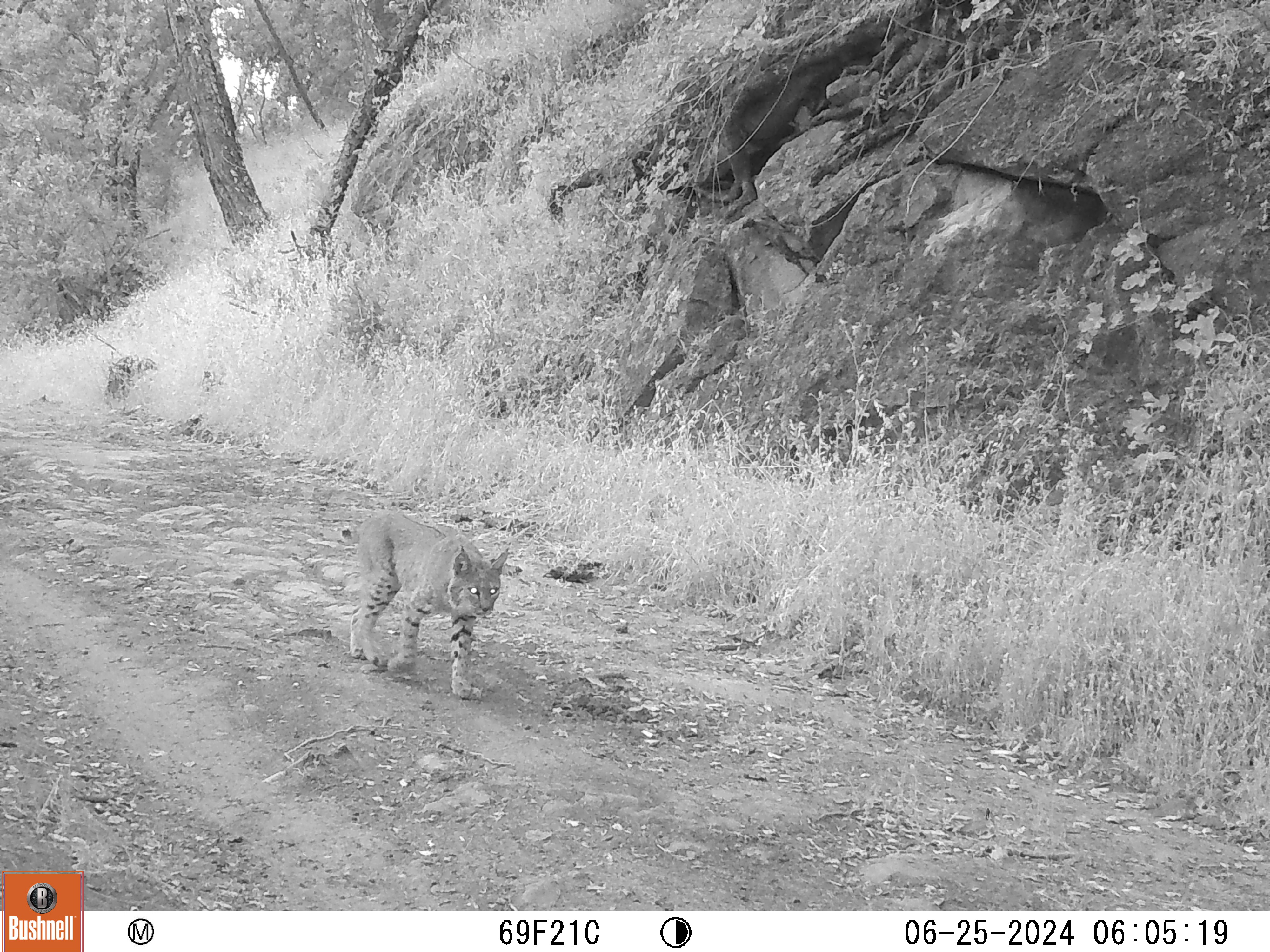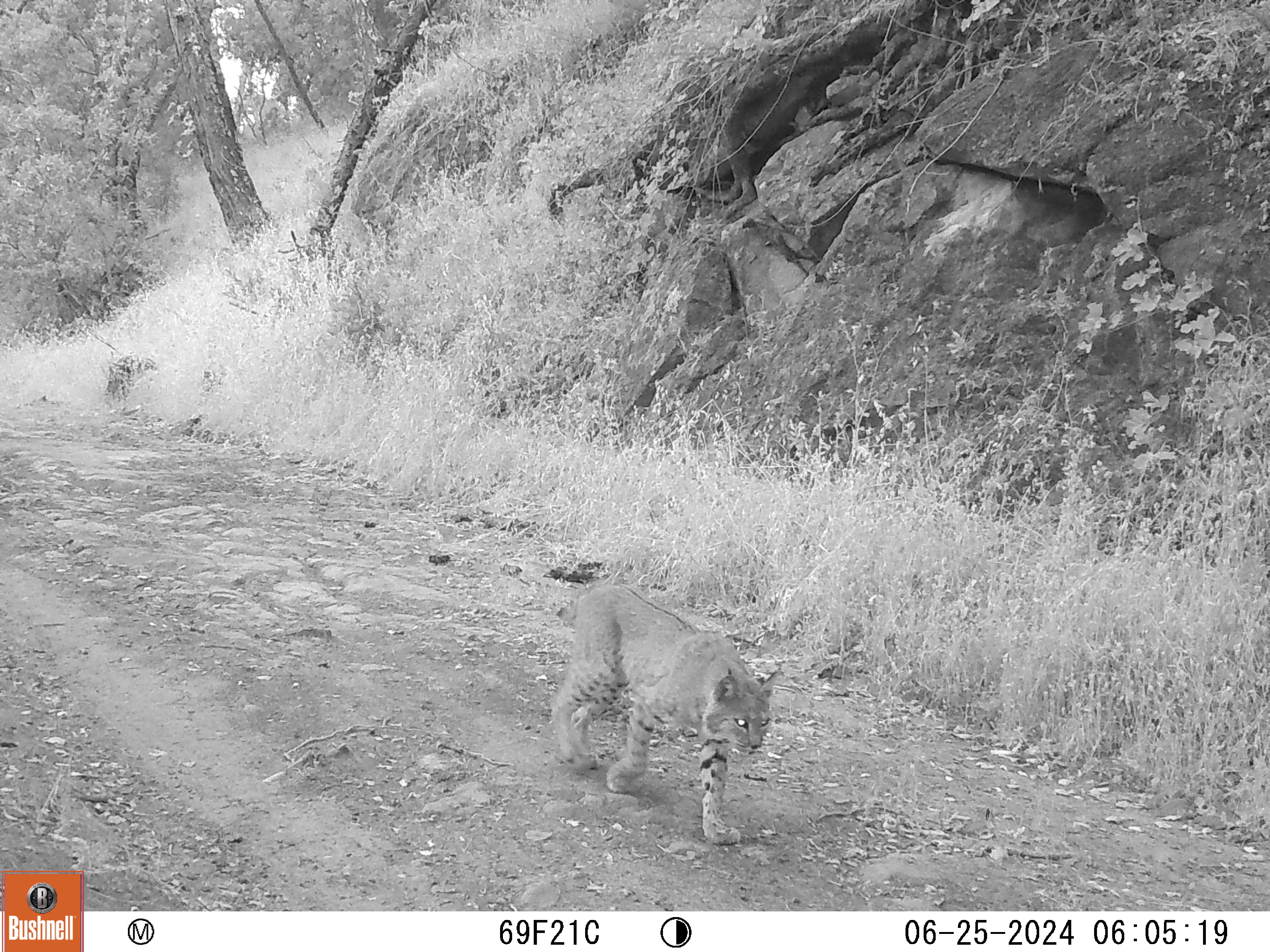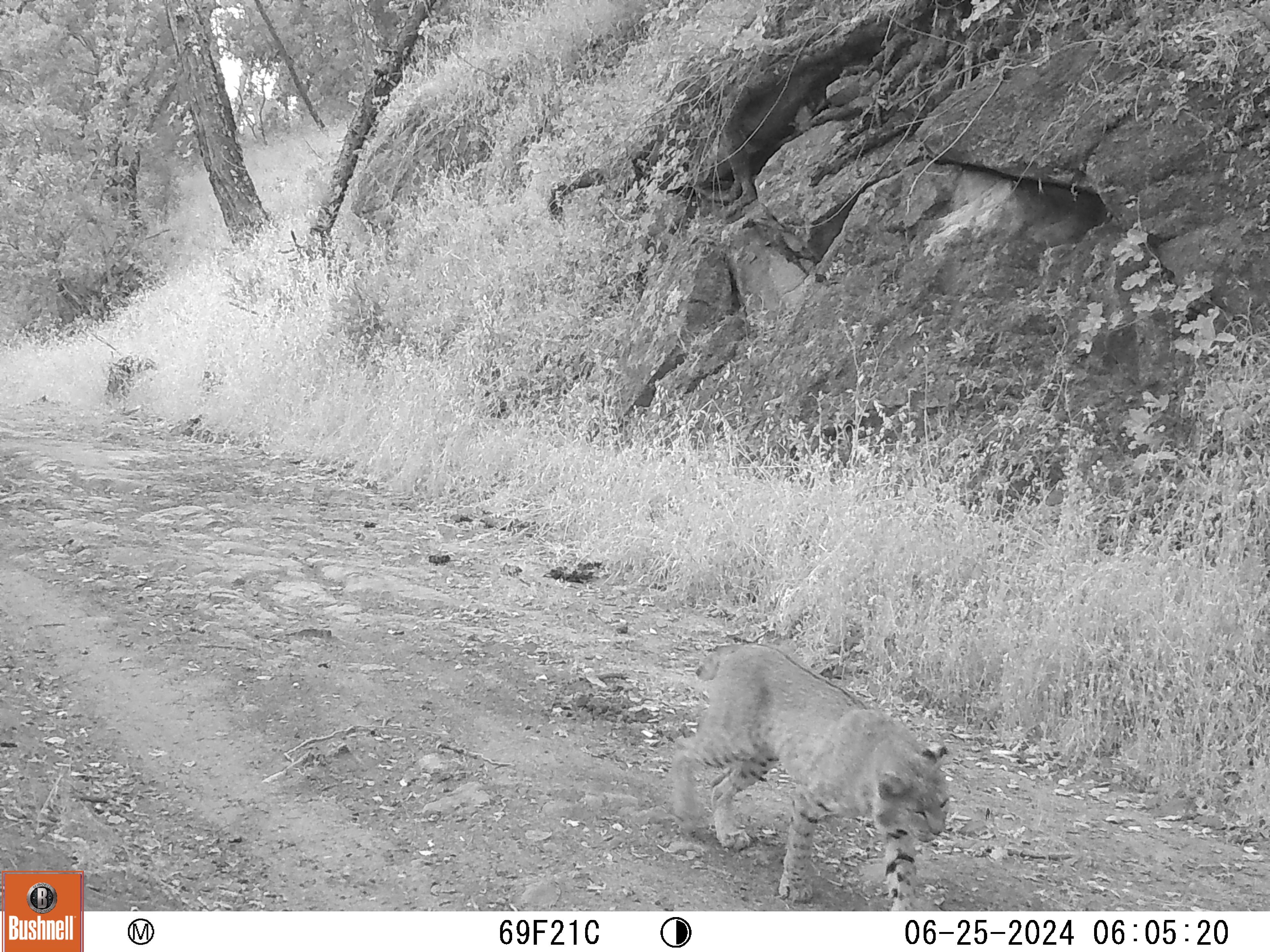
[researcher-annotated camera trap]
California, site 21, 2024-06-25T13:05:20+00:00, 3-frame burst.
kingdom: Animalia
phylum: Chordata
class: Mammalia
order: Carnivora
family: Felidae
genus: Lynx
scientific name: Lynx rufus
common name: bobcat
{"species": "bobcat (Lynx rufus)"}